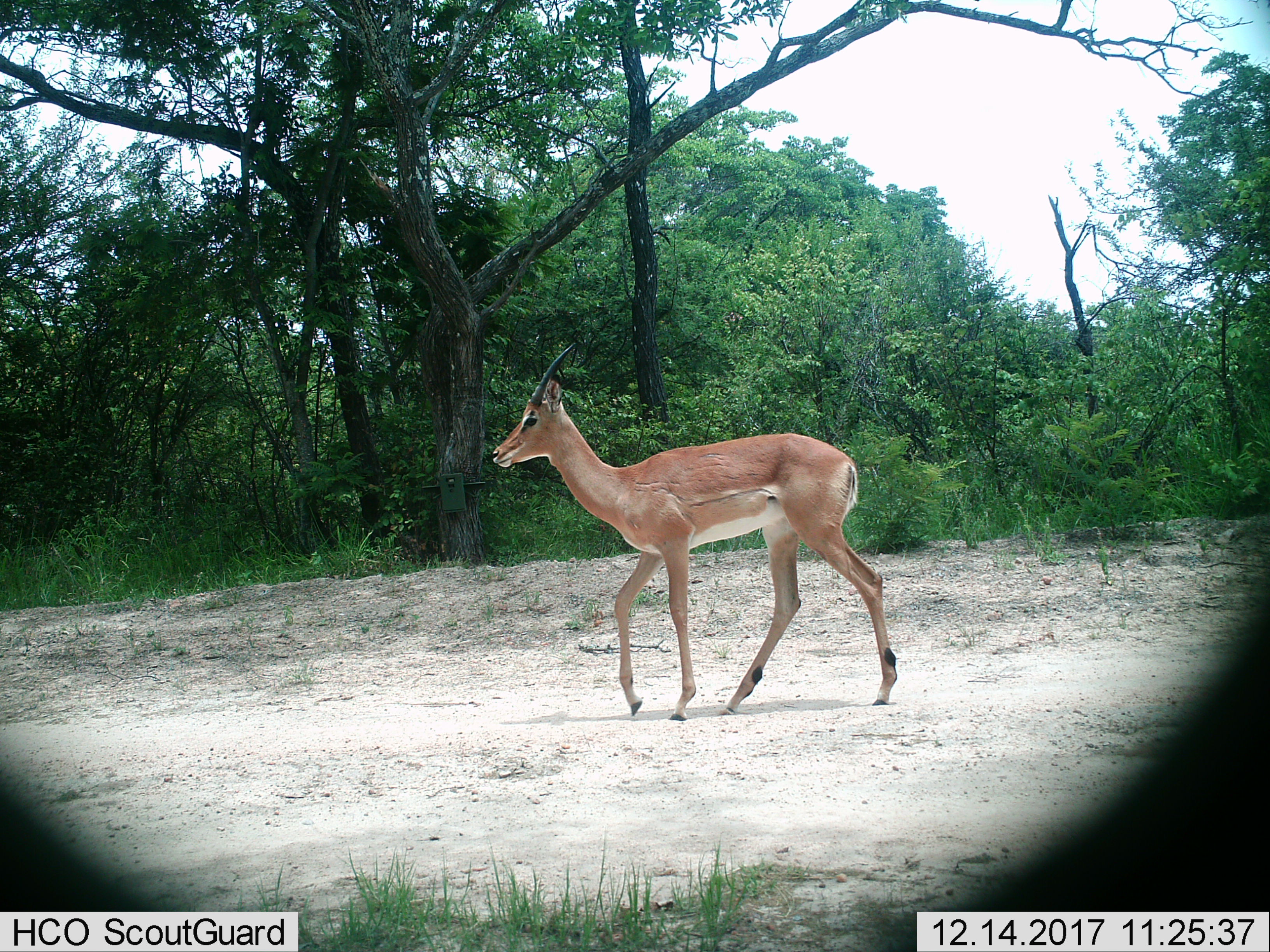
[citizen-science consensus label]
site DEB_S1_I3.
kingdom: Animalia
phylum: Chordata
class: Mammalia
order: Artiodactyla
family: Bovidae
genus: Aepyceros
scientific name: Aepyceros melampus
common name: impala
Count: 1.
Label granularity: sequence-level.